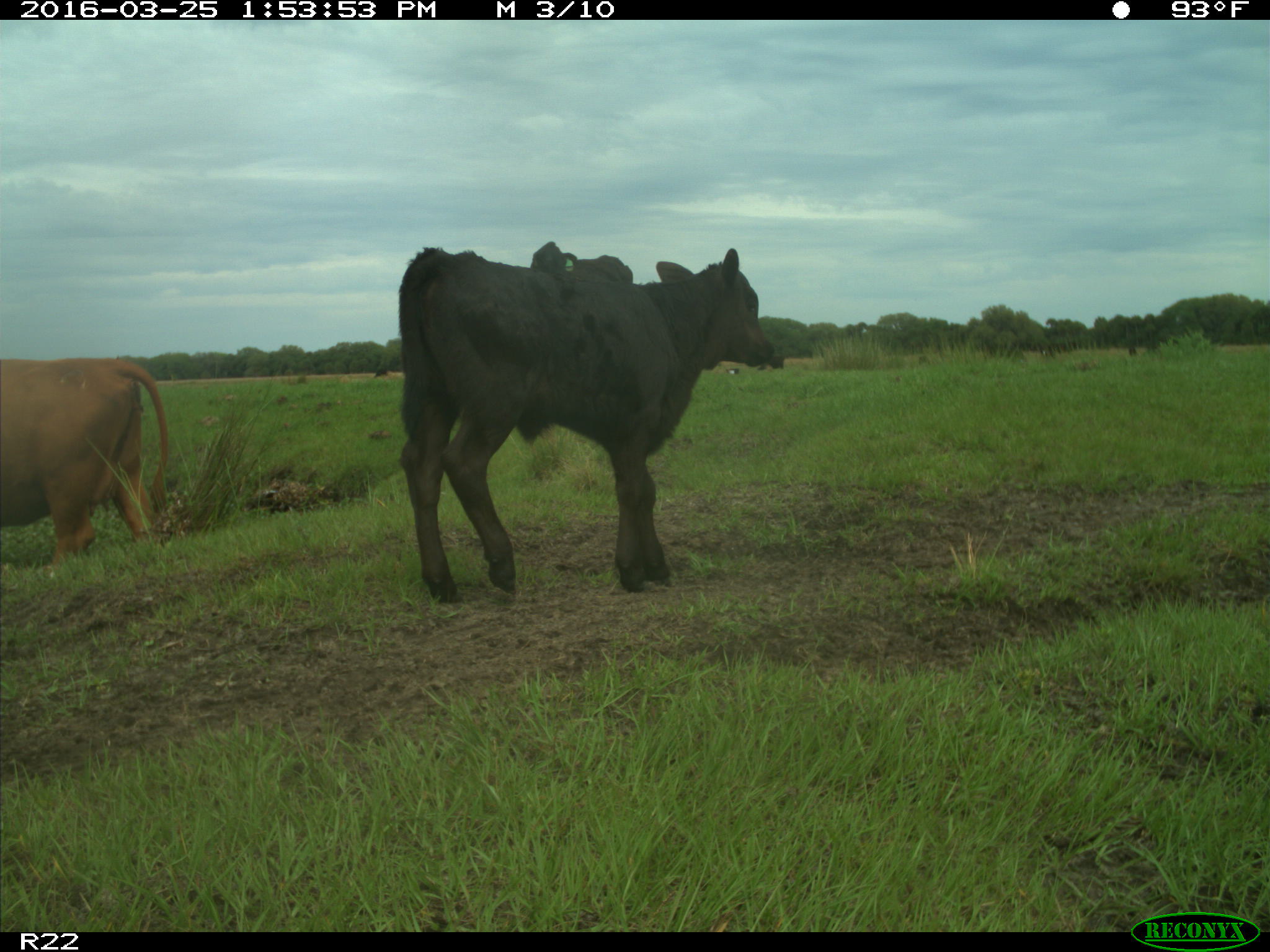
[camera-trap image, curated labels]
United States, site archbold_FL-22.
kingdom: Animalia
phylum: Chordata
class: Mammalia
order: Artiodactyla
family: Bovidae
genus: Bos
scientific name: Bos taurus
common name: domestic cow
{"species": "Bos taurus (domestic cow)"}